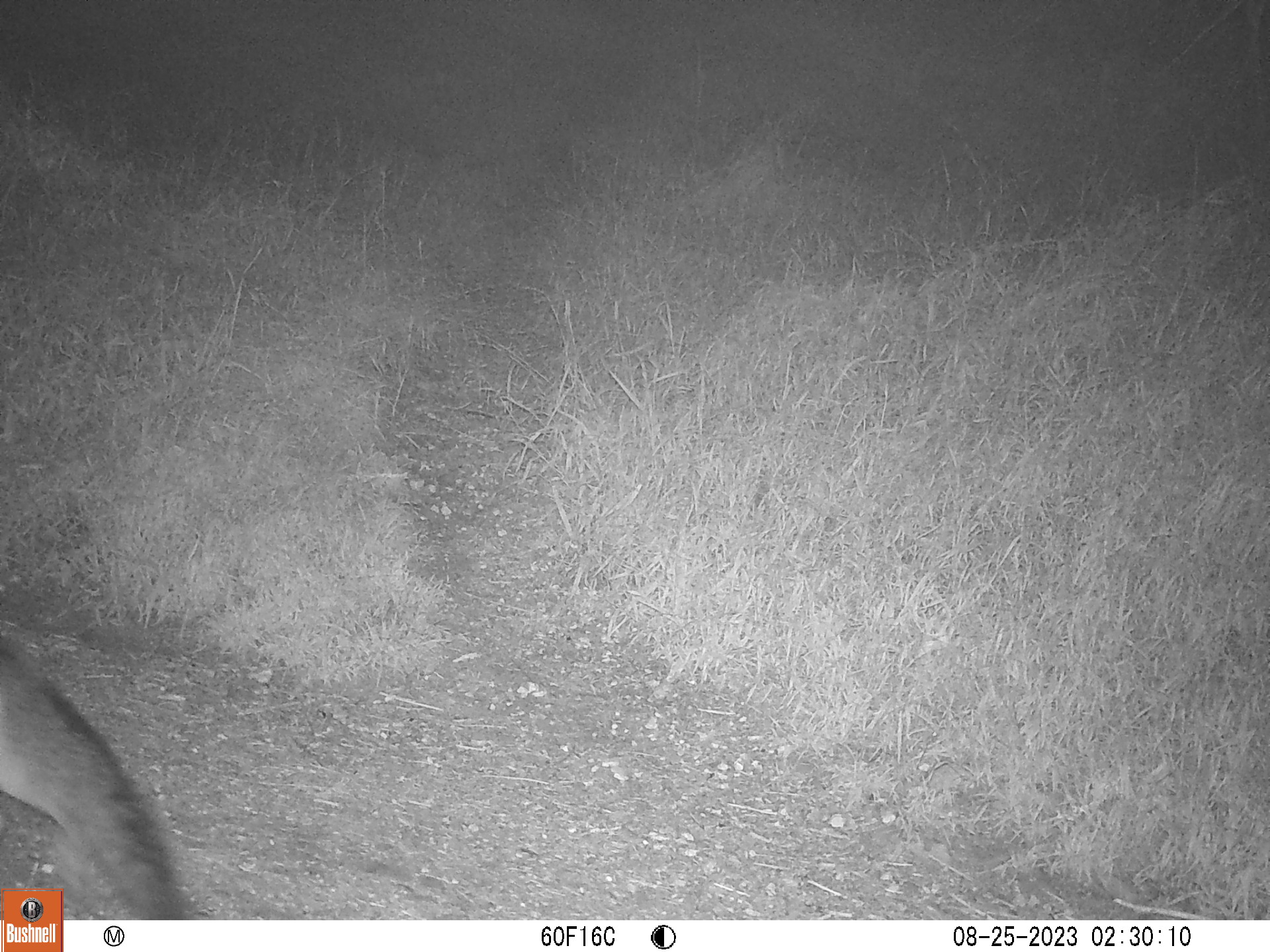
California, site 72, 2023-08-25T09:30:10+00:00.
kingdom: Animalia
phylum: Chordata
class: Mammalia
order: Carnivora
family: Canidae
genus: Urocyon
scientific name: Urocyon cinereoargenteus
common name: gray fox